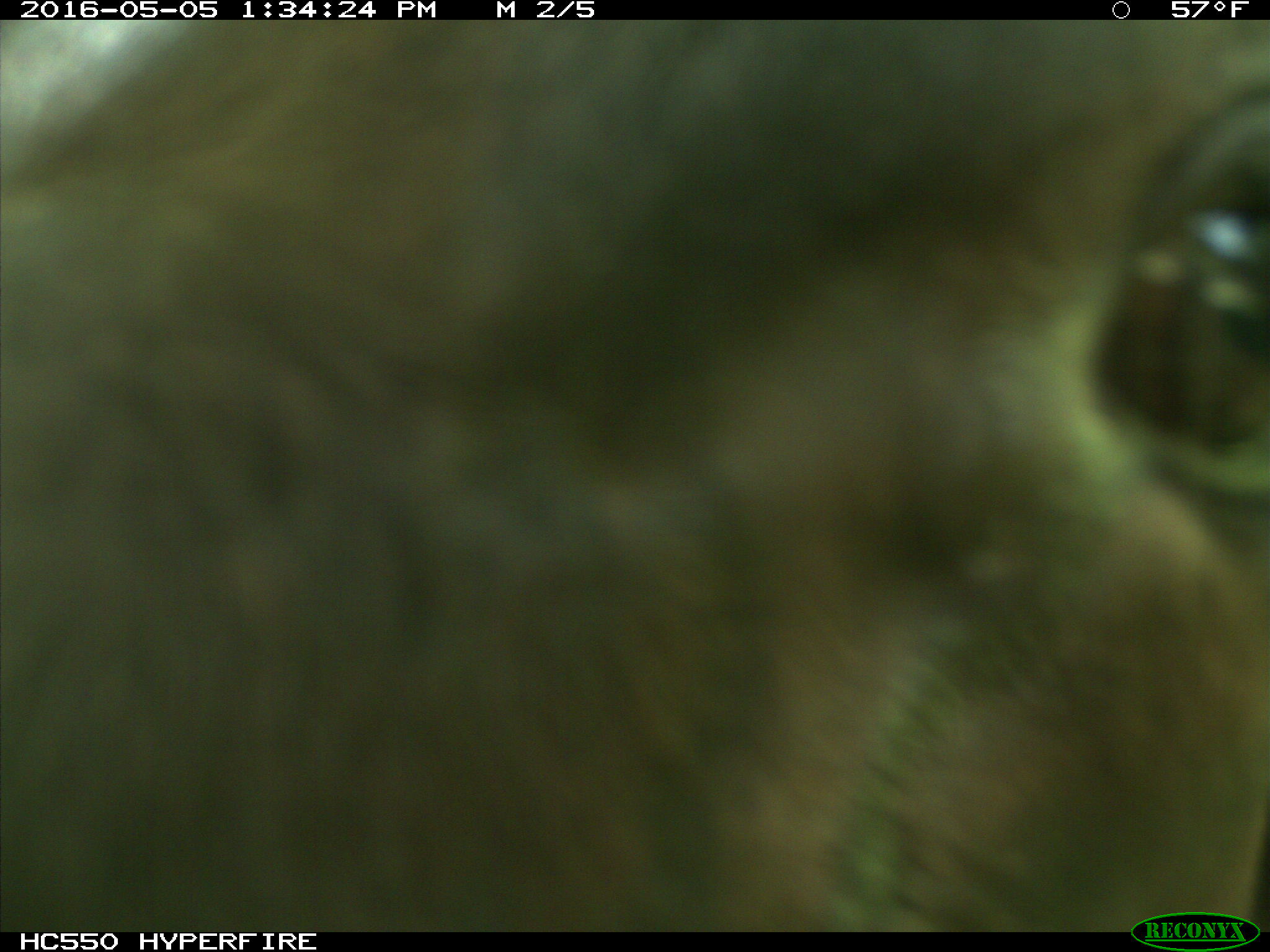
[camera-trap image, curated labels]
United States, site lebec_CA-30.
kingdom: Animalia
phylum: Chordata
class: Mammalia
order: Artiodactyla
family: Bovidae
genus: Bos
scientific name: Bos taurus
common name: domestic cow